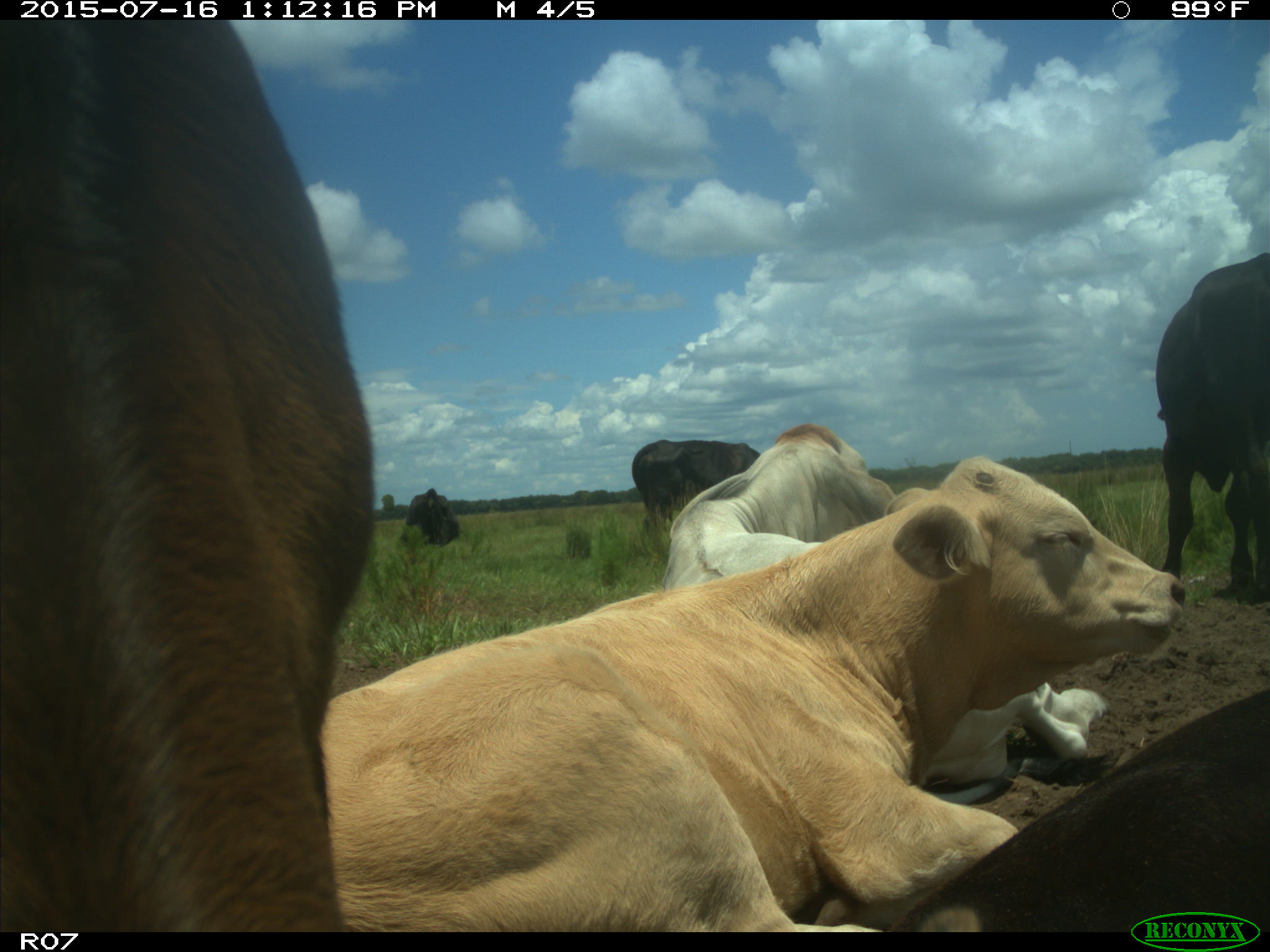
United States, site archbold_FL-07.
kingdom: Animalia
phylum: Chordata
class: Mammalia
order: Artiodactyla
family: Bovidae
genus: Bos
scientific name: Bos taurus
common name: domestic cow